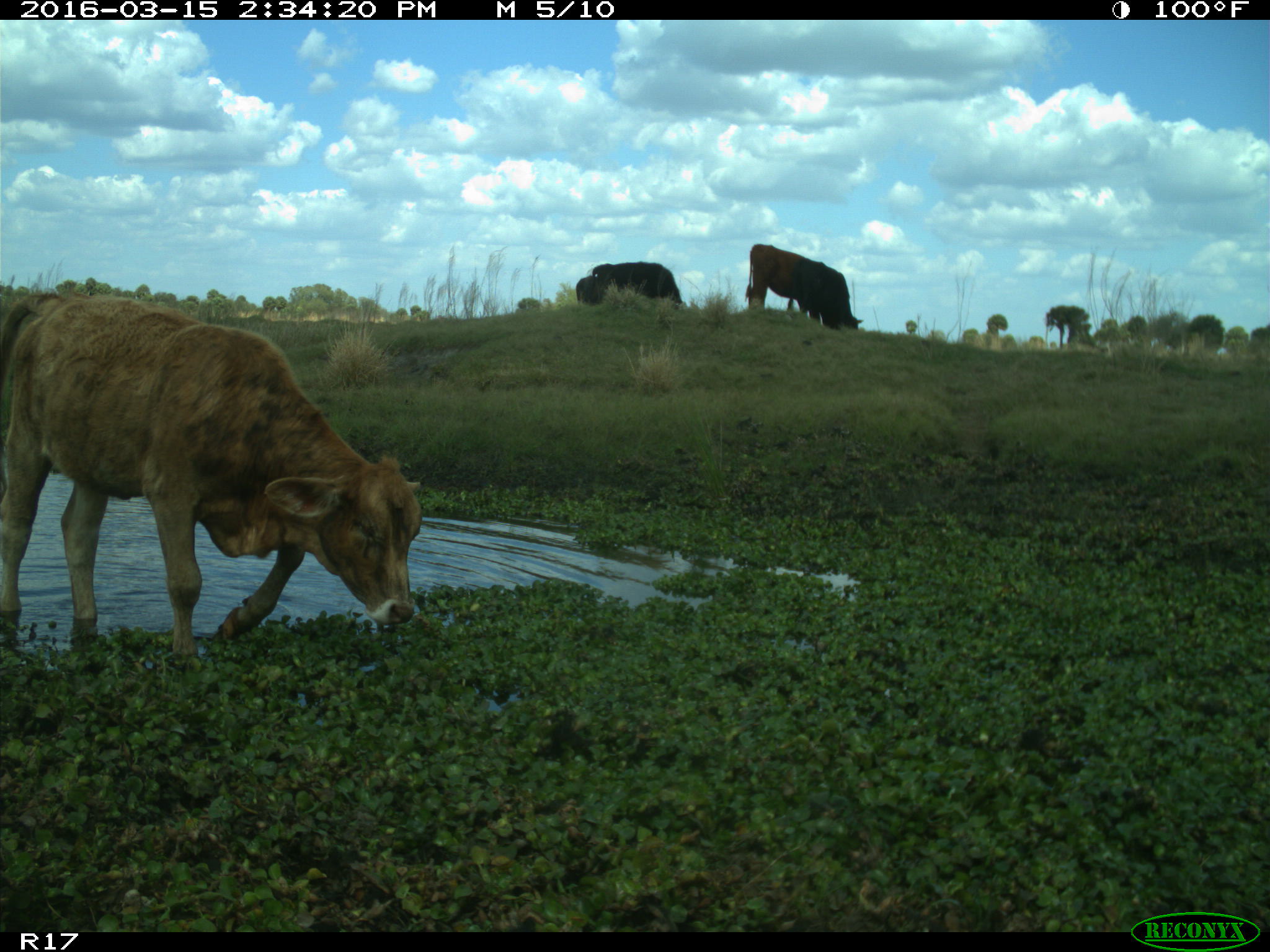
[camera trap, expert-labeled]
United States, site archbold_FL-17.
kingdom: Animalia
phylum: Chordata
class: Mammalia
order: Artiodactyla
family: Bovidae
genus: Bos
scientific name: Bos taurus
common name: domestic cow